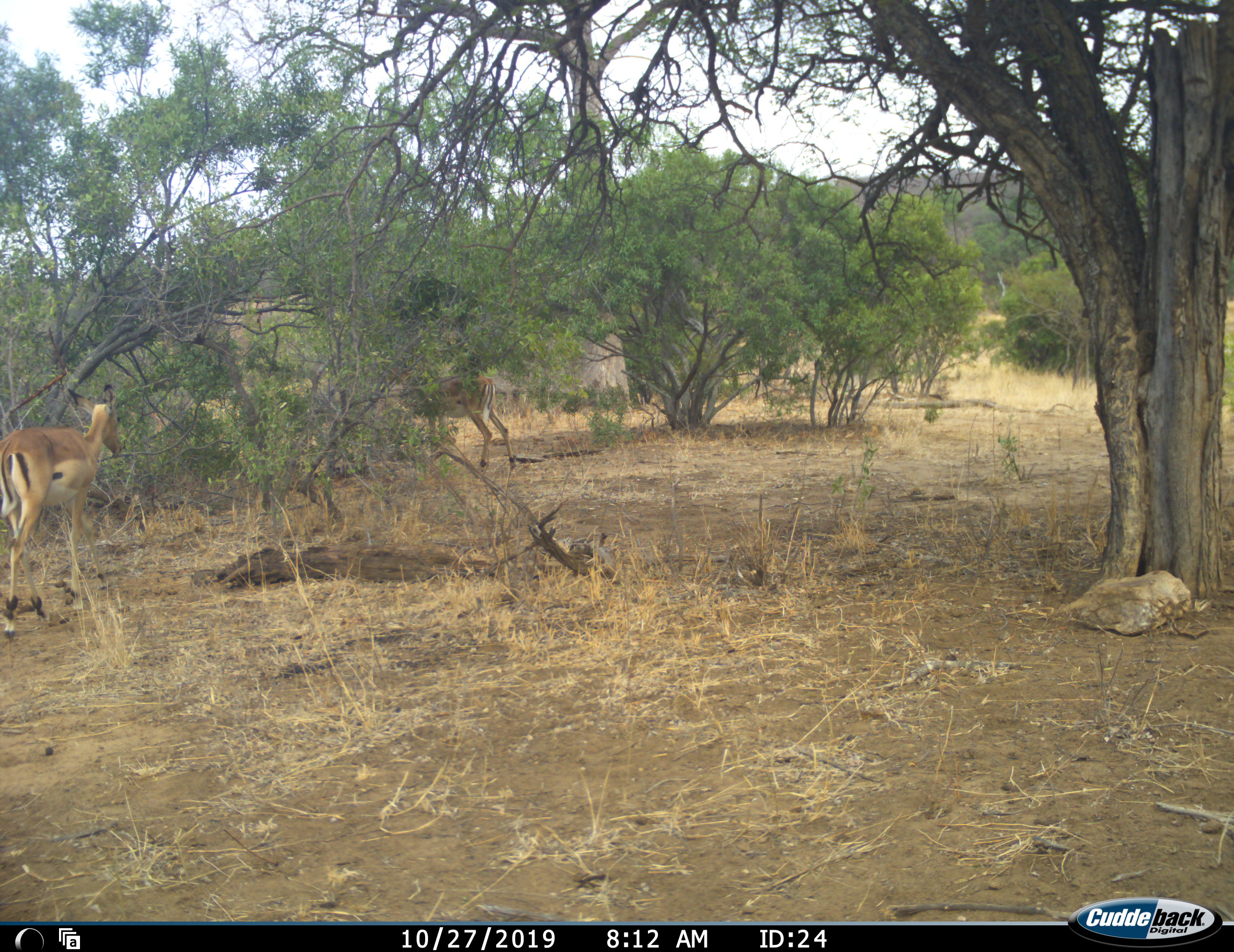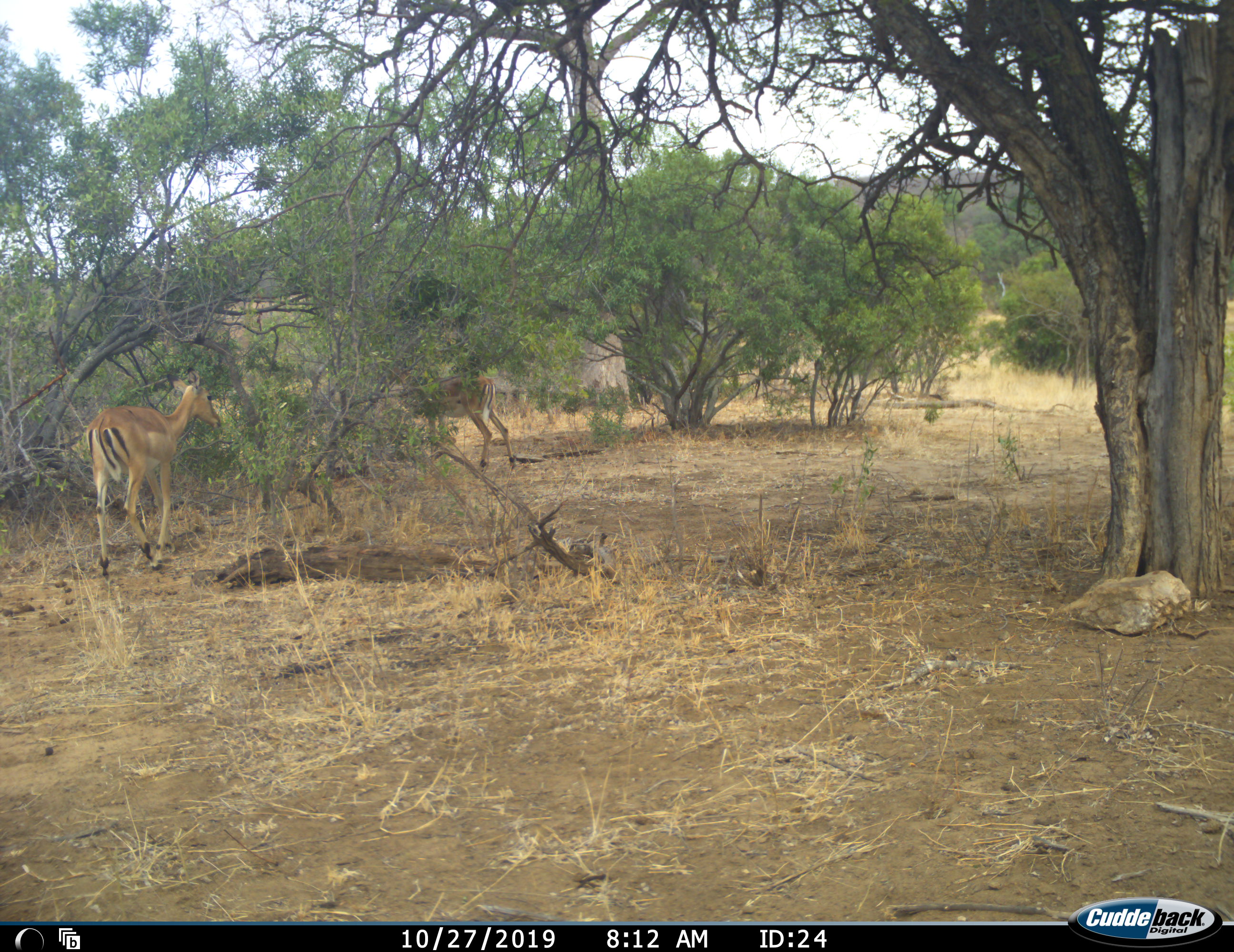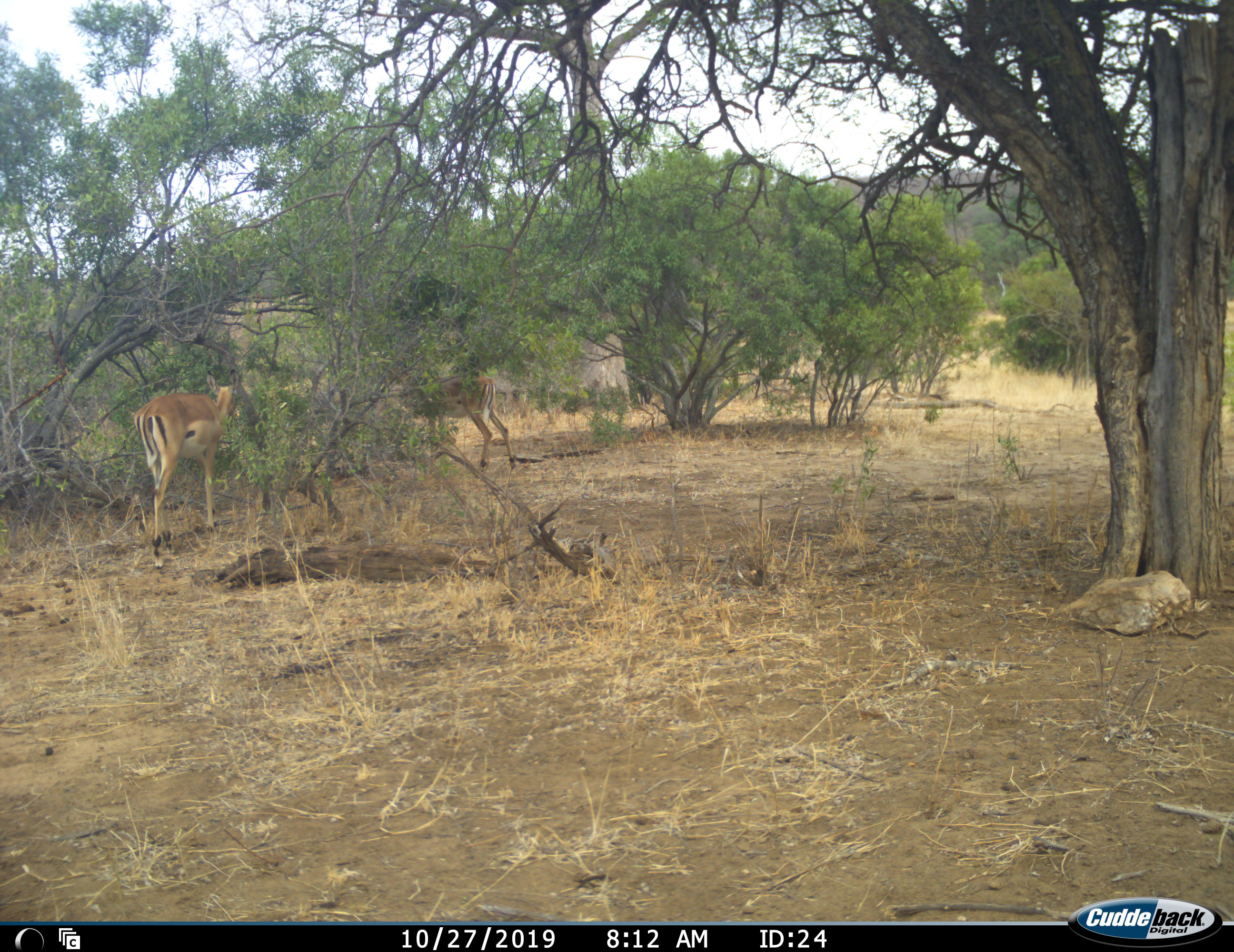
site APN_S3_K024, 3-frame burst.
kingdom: Animalia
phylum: Chordata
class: Mammalia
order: Artiodactyla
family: Bovidae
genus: Aepyceros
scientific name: Aepyceros melampus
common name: impala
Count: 2.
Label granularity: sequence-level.